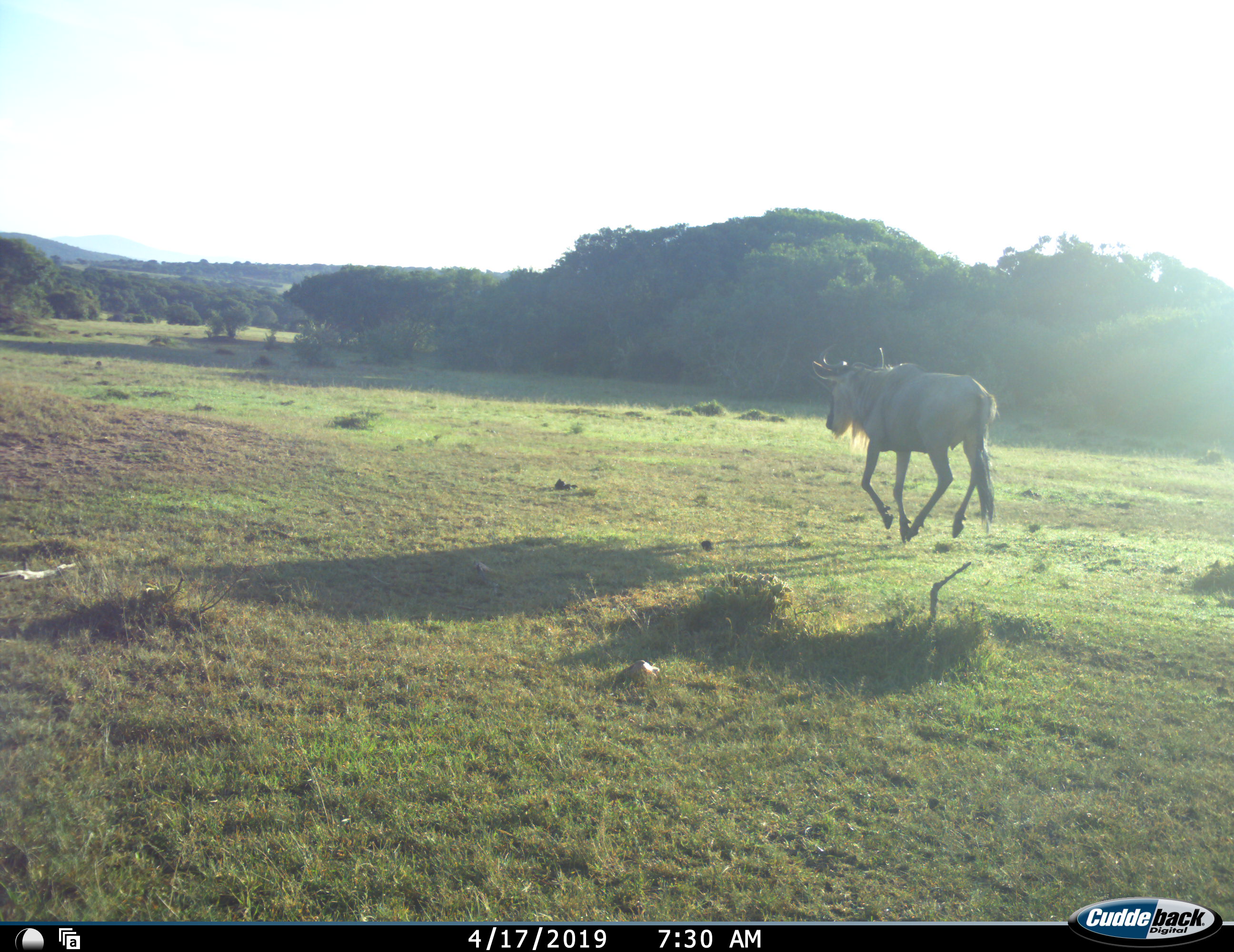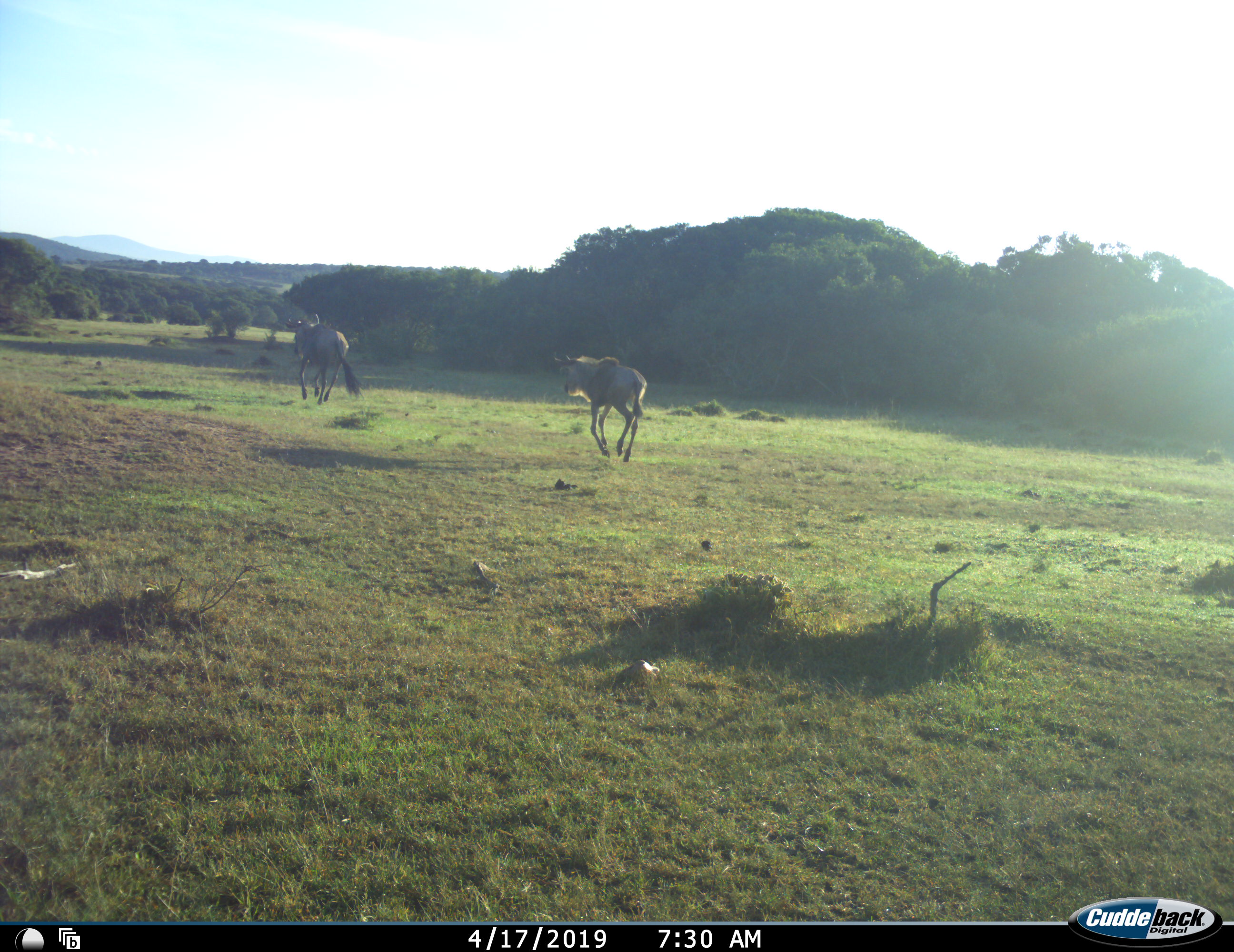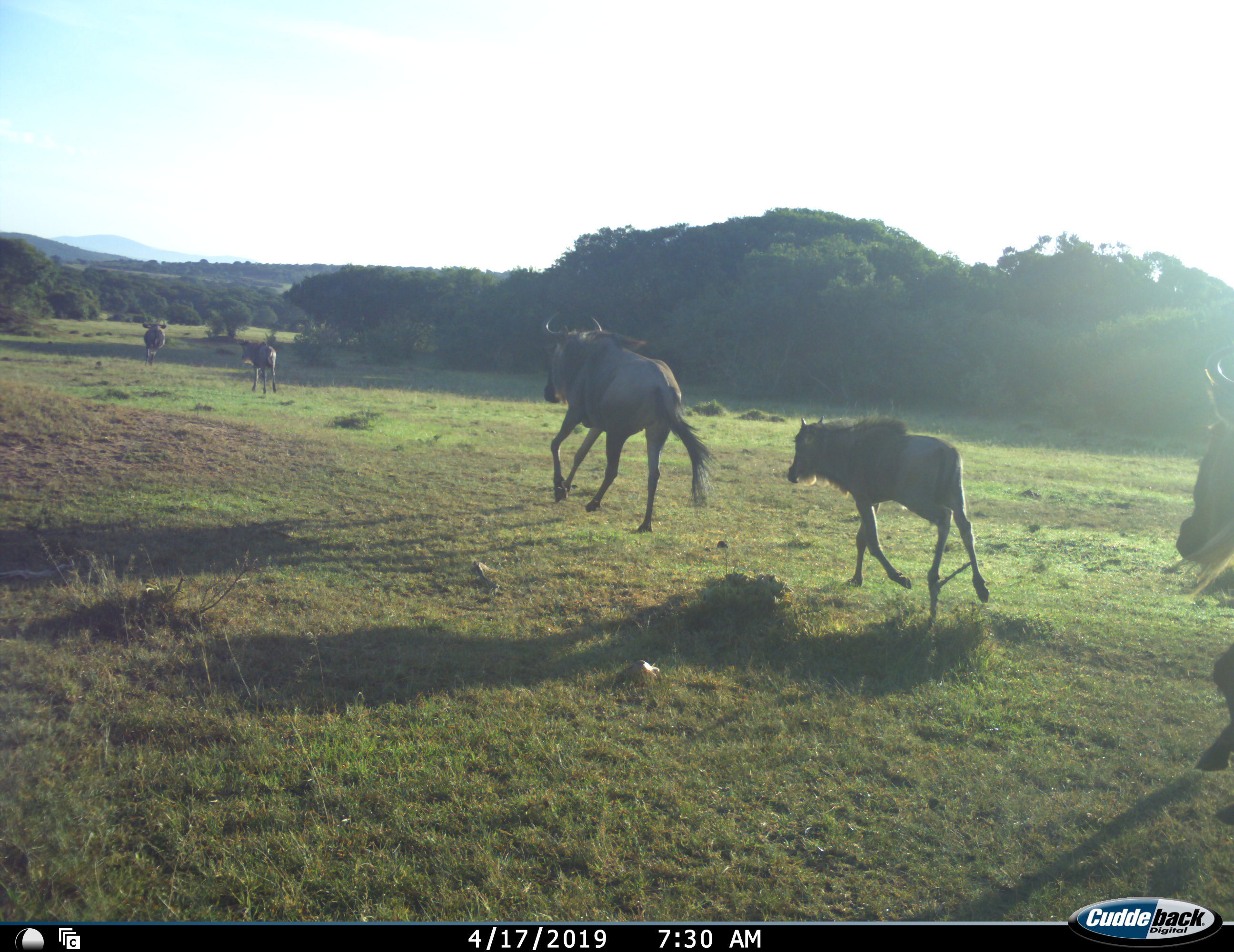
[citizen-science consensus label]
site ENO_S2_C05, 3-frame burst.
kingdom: Animalia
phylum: Chordata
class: Mammalia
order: Artiodactyla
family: Bovidae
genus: Connochaetes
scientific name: Connochaetes taurinus taurinus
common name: blue wildebeest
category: wildebeestblue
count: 5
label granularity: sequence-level